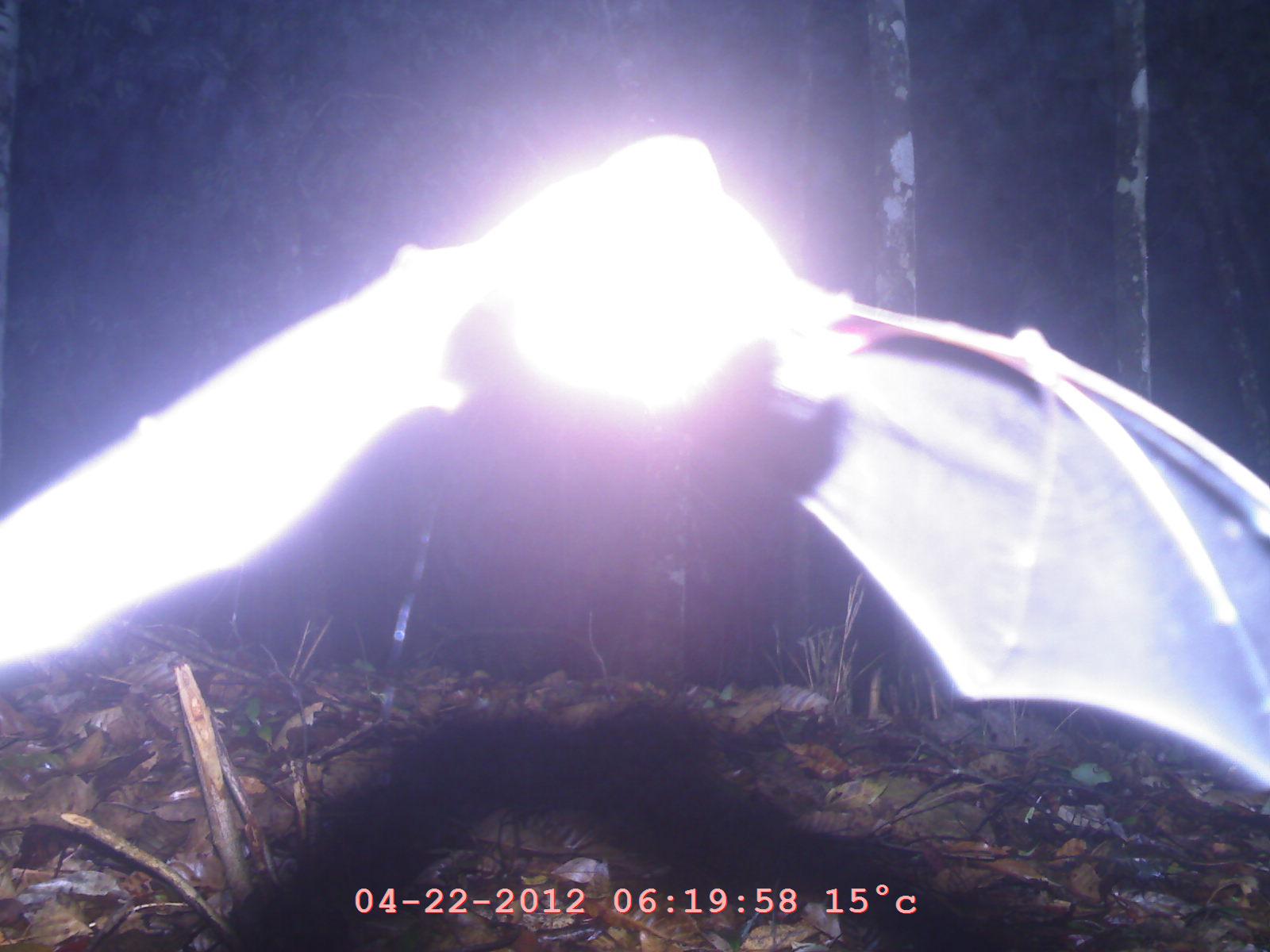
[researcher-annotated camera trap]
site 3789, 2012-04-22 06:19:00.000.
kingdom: Animalia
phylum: Chordata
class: Mammalia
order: Chiroptera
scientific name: Chiroptera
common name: bats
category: unknown bat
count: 1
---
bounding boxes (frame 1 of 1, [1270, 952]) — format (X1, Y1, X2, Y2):
unknown bat: (0, 129, 1268, 785)